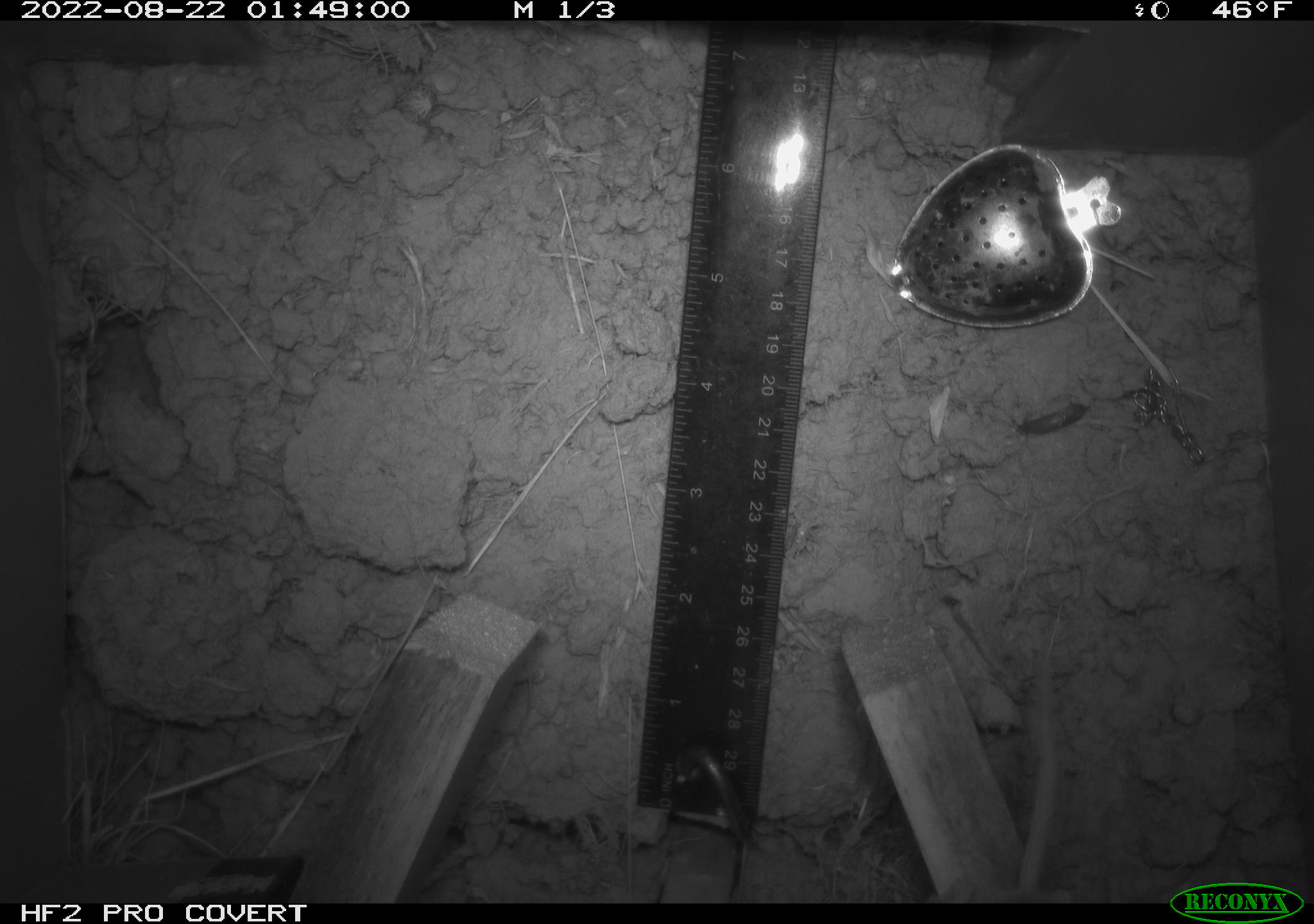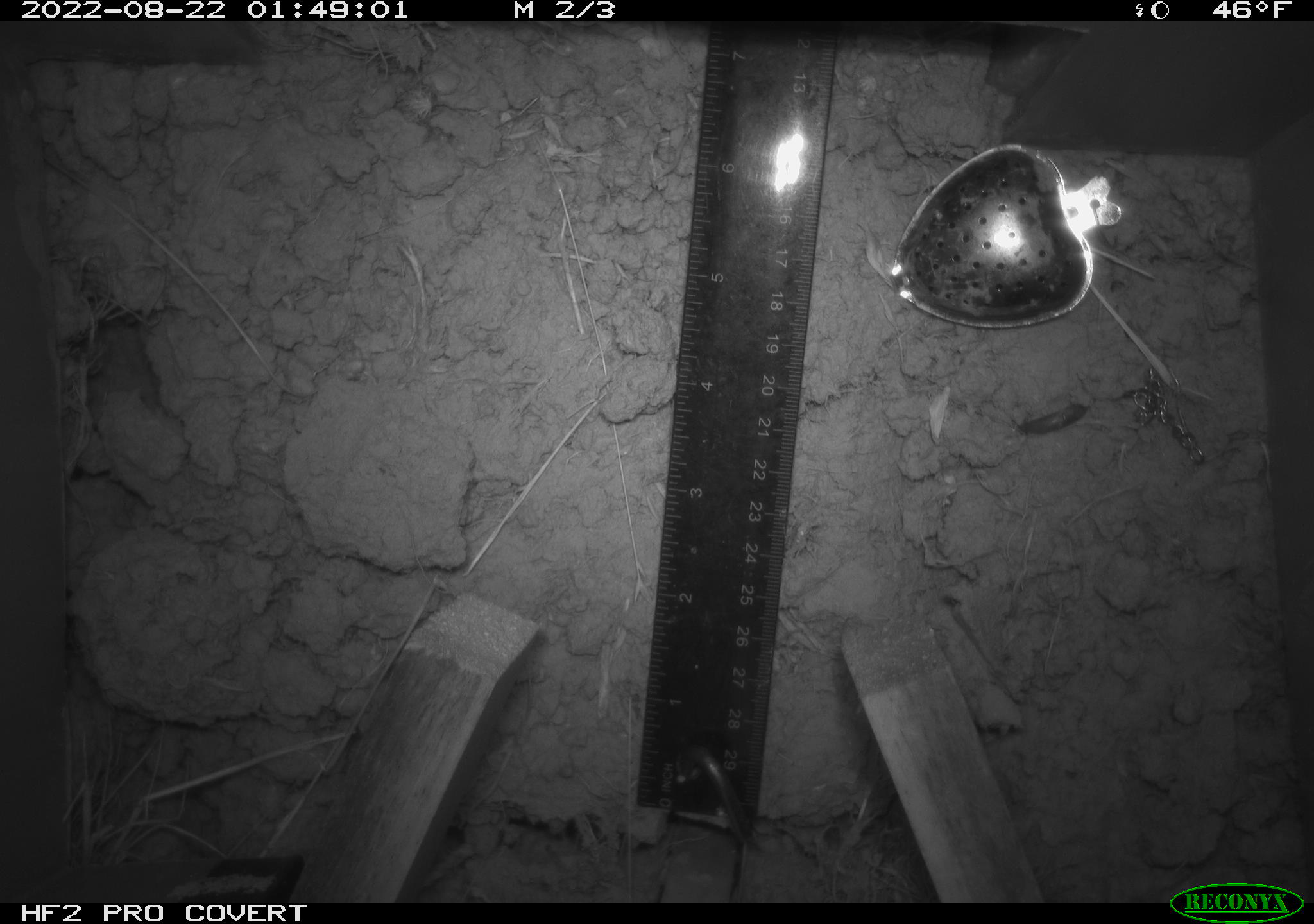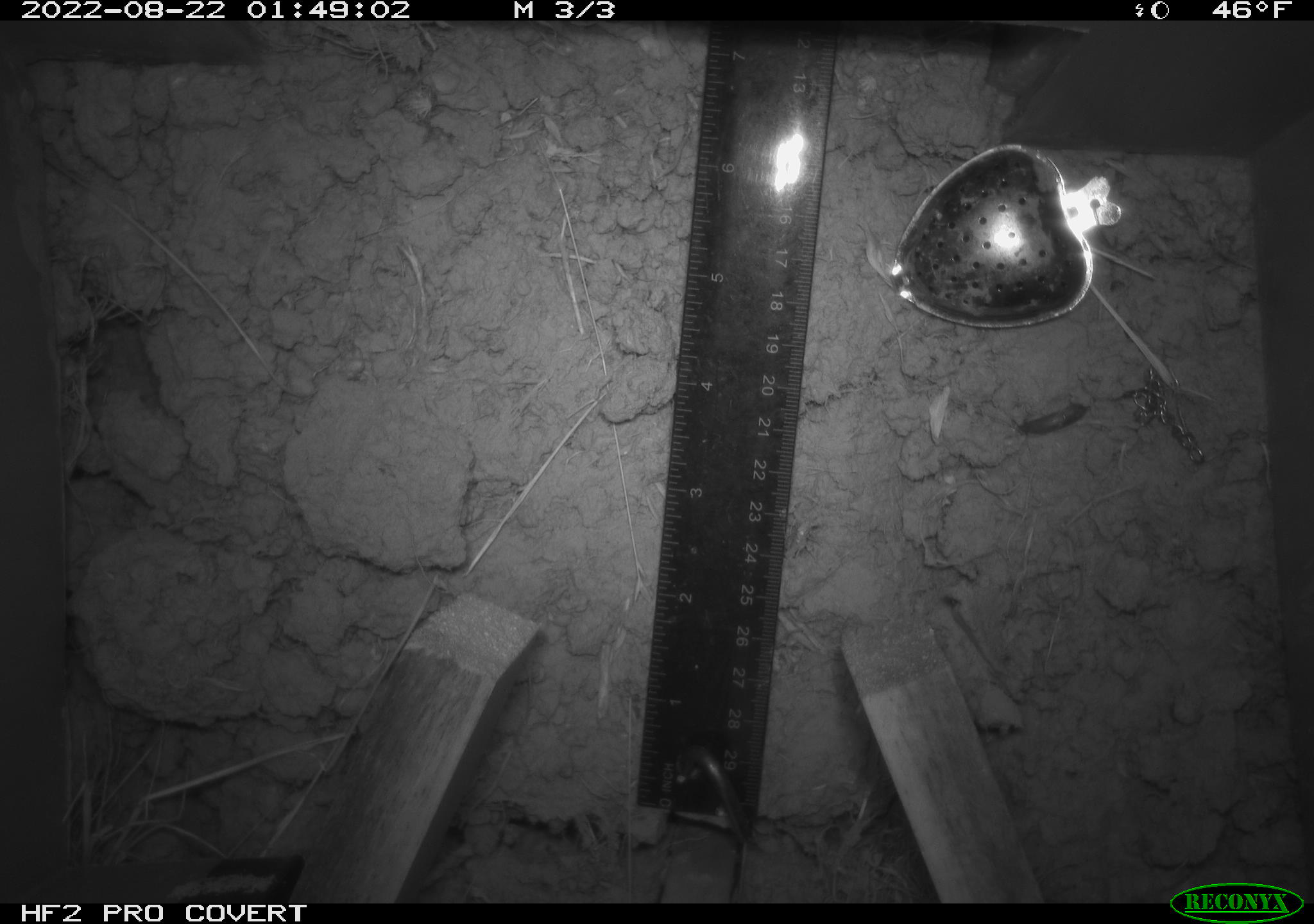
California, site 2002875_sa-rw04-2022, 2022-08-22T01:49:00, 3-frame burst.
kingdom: Animalia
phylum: Chordata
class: Mammalia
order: Rodentia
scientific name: Rodentia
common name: mouse species